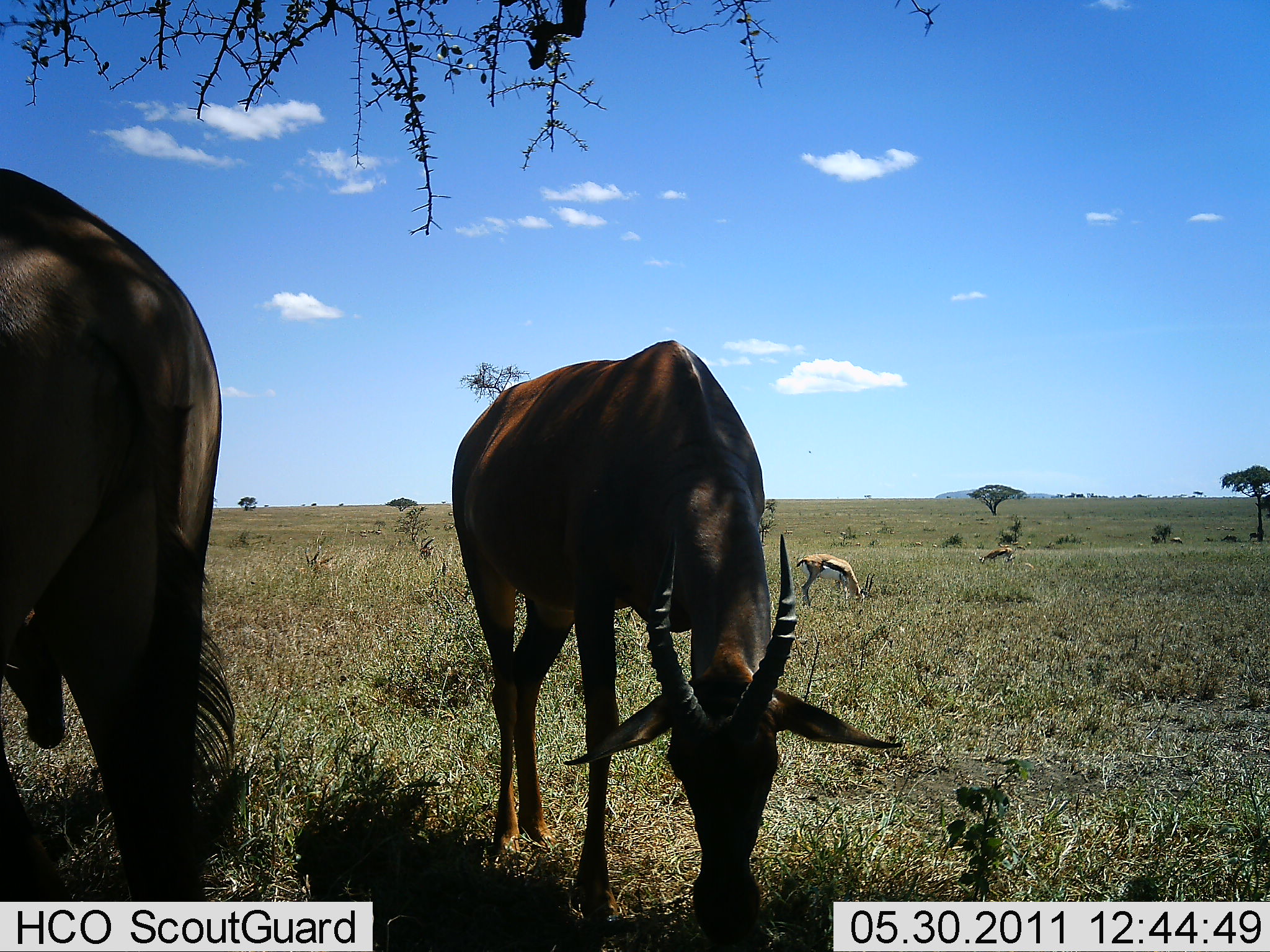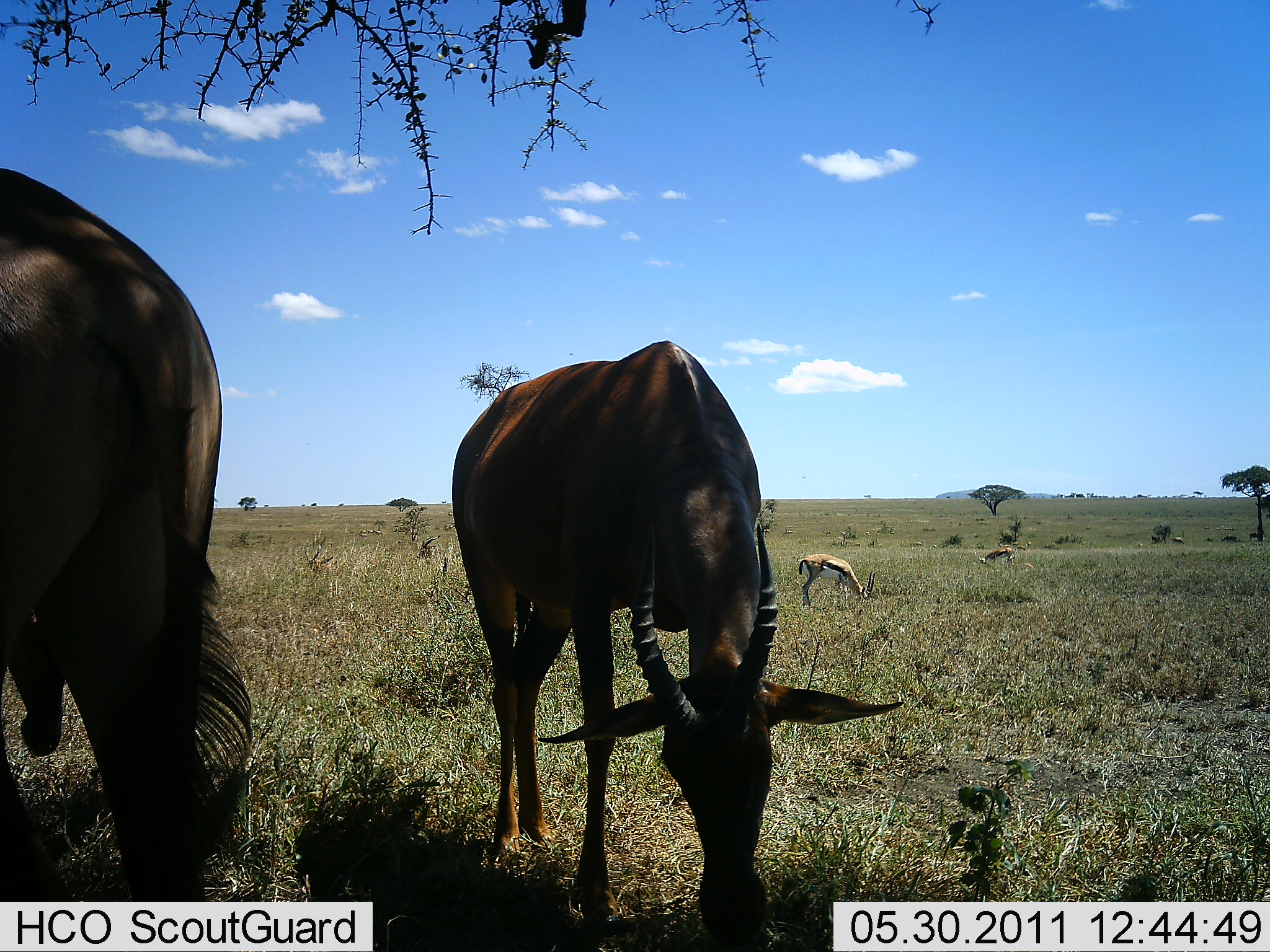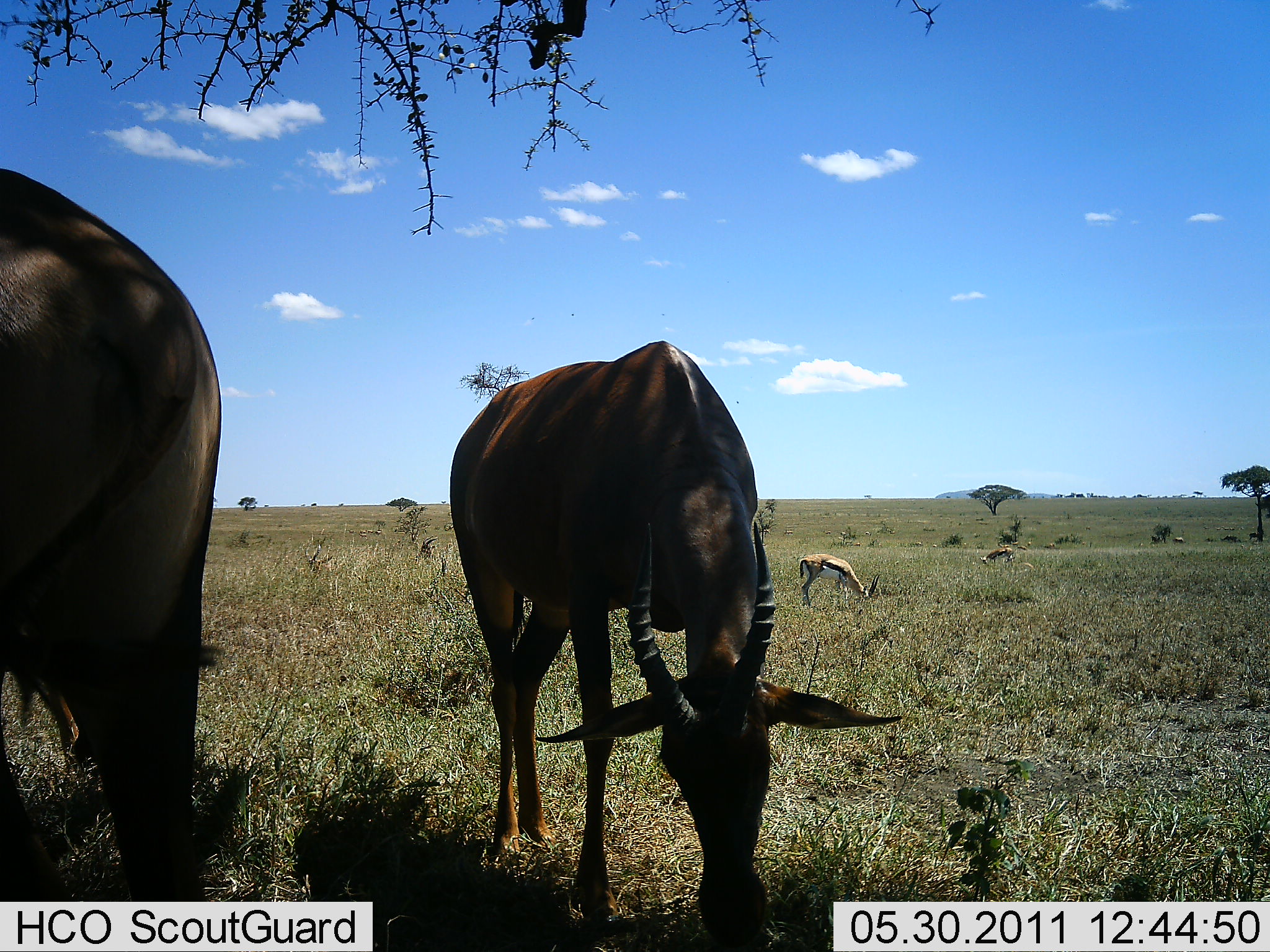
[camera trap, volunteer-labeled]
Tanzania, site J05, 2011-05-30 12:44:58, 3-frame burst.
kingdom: Animalia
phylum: Chordata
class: Mammalia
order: Artiodactyla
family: Bovidae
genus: Eudorcas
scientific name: Eudorcas thomsonii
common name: thomson's gazelle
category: gazellethomsons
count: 3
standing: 25%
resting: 6%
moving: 0%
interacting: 0%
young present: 0%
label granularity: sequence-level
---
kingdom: Animalia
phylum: Chordata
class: Mammalia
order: Artiodactyla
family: Bovidae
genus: Damaliscus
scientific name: Damaliscus lunatus jimela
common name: topi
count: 2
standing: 38%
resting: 8%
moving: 0%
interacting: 0%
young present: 0%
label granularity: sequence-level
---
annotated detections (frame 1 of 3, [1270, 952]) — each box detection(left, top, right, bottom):
animal: detection(453, 335, 903, 837); detection(0, 165, 241, 840); detection(794, 552, 876, 609); detection(977, 548, 1016, 571)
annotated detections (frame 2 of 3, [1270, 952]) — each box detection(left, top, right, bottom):
animal: detection(0, 165, 241, 660); detection(450, 340, 779, 660); detection(797, 553, 877, 618); detection(301, 544, 335, 576); detection(977, 546, 1016, 567)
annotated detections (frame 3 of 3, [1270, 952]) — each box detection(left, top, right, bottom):
animal: detection(446, 339, 904, 876); detection(0, 167, 224, 876); detection(799, 553, 881, 609); detection(303, 544, 334, 576); detection(980, 547, 1007, 565); detection(420, 535, 438, 558); detection(1004, 547, 1017, 567)